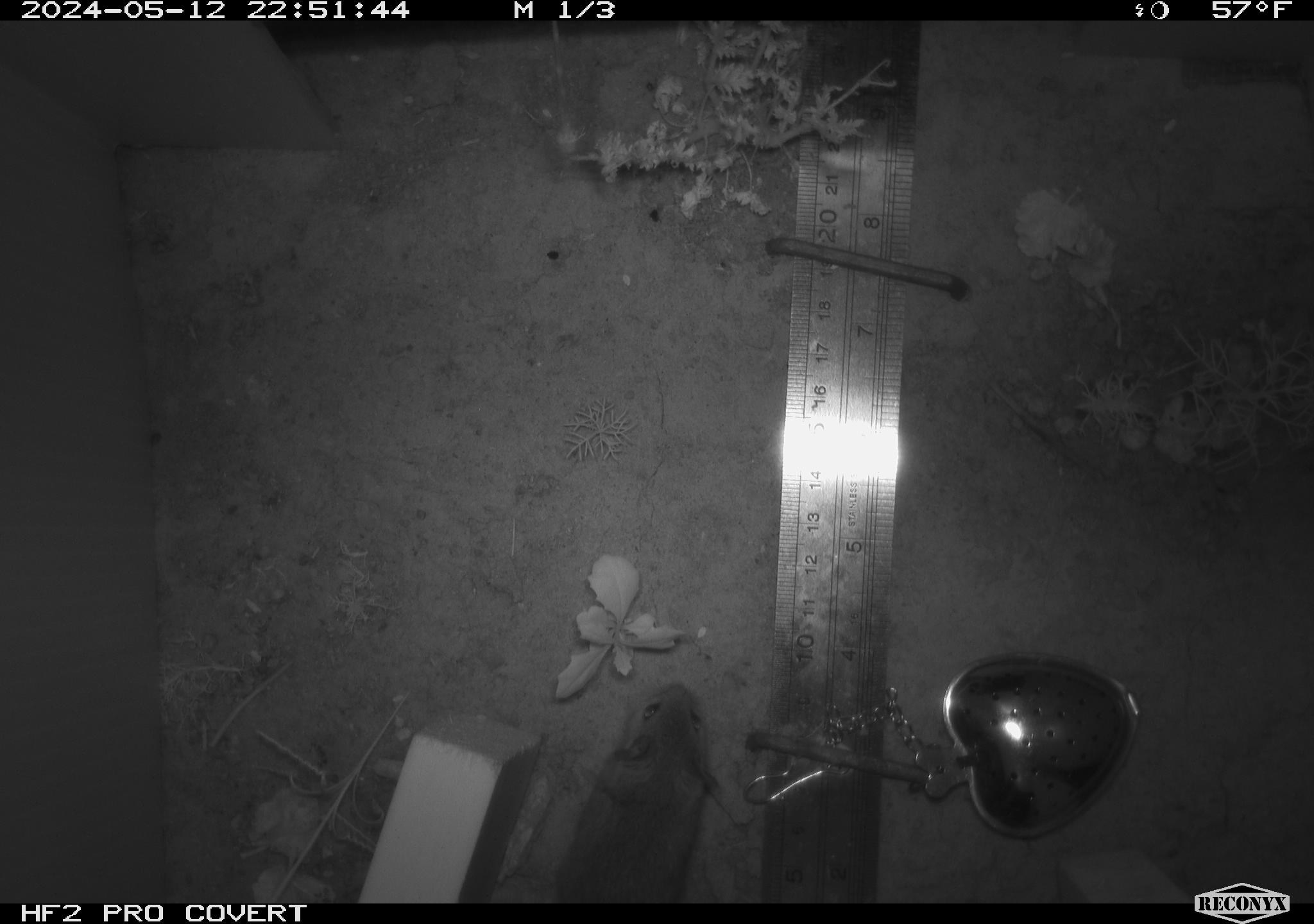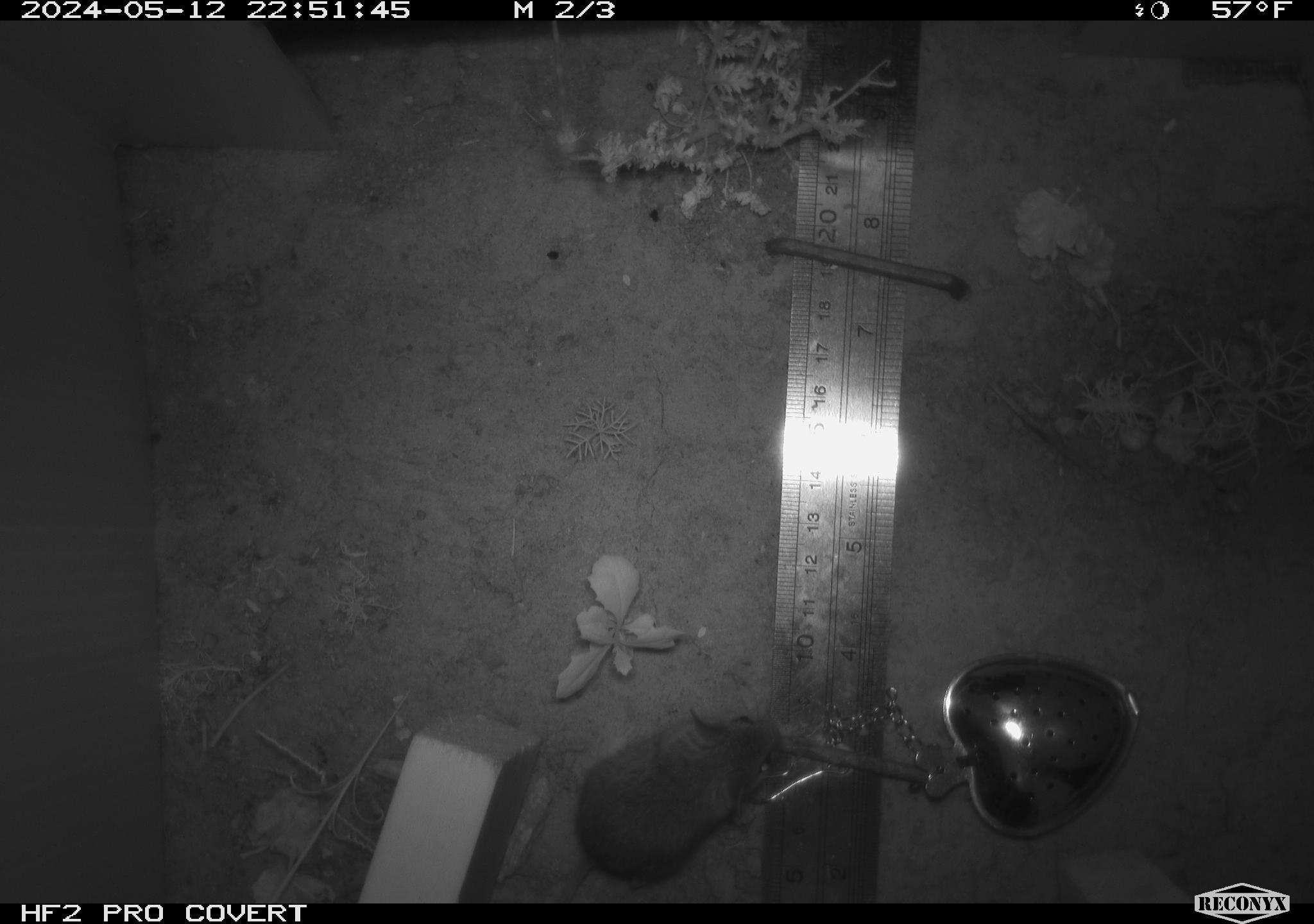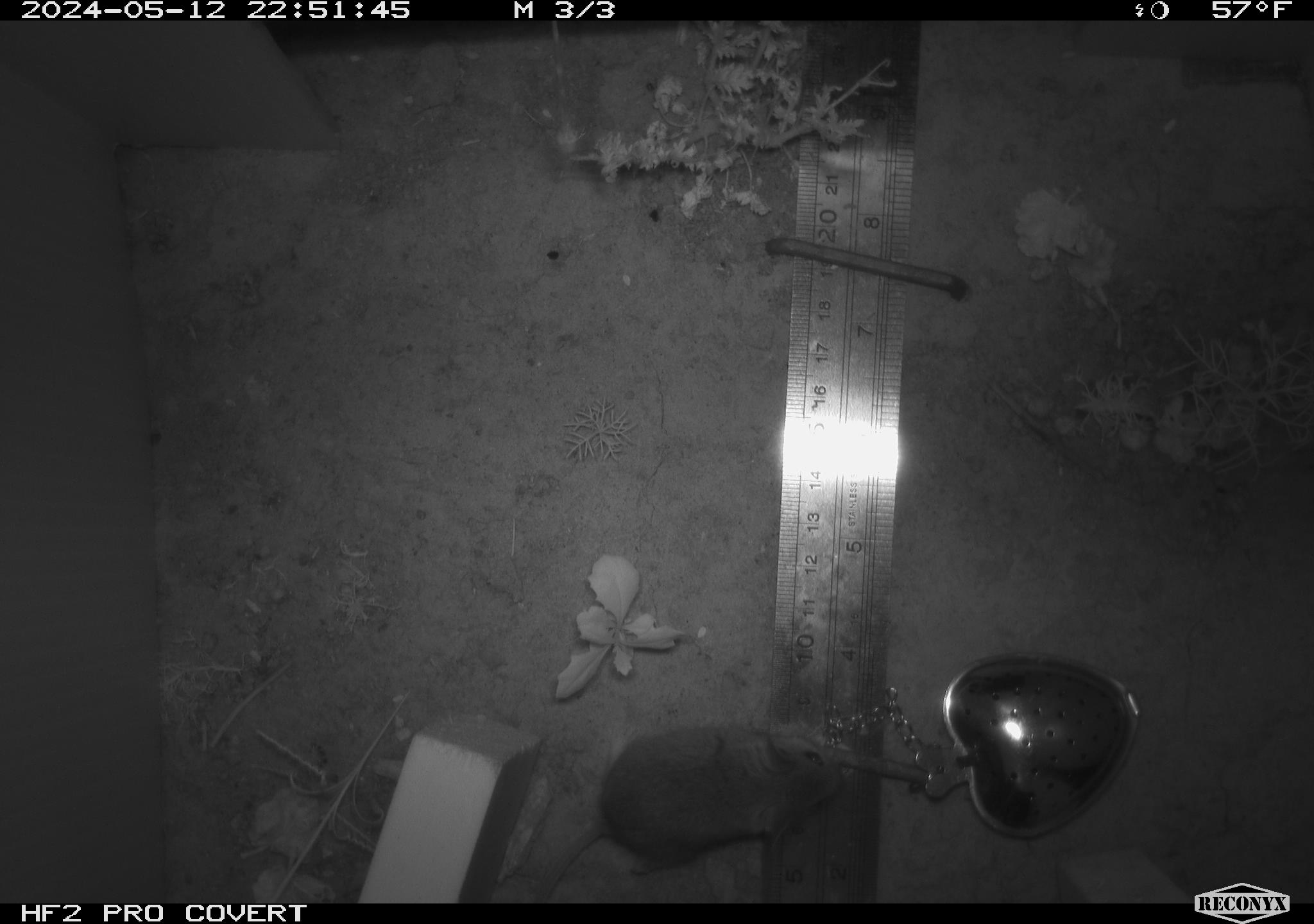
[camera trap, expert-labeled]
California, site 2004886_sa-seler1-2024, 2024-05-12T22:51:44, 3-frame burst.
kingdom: Animalia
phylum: Chordata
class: Mammalia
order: Rodentia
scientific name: Rodentia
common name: mouse species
Mouse species (Rodentia).